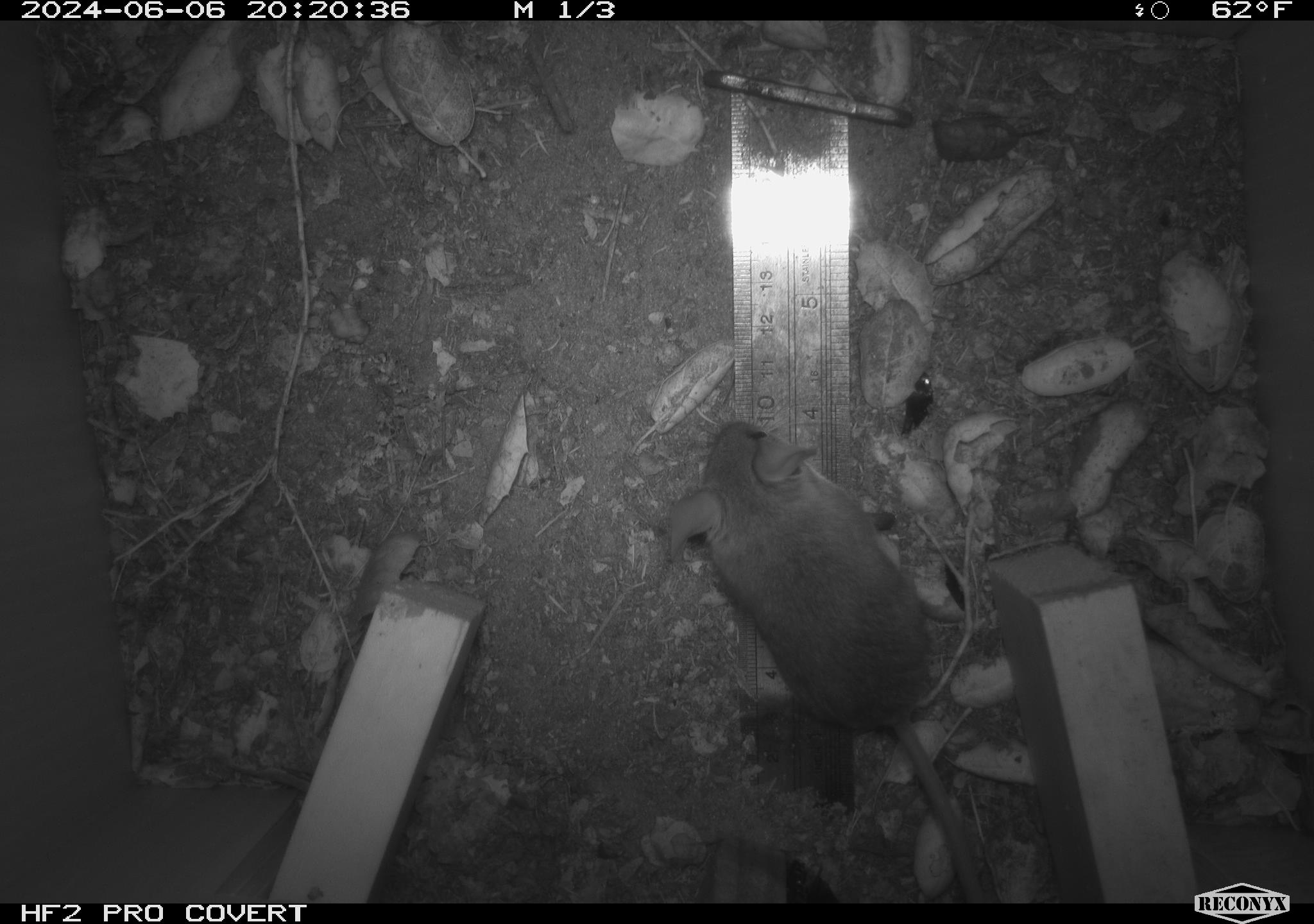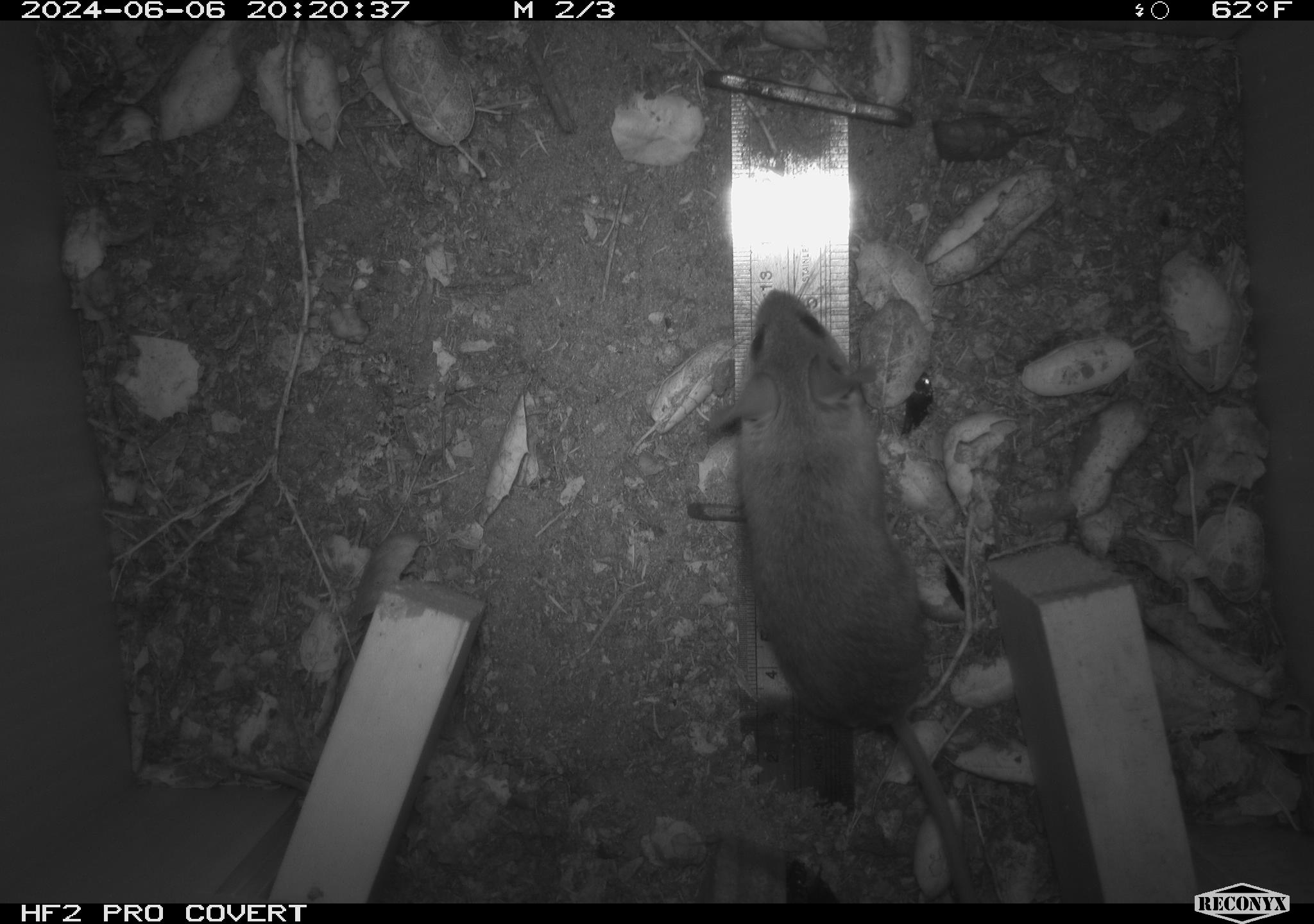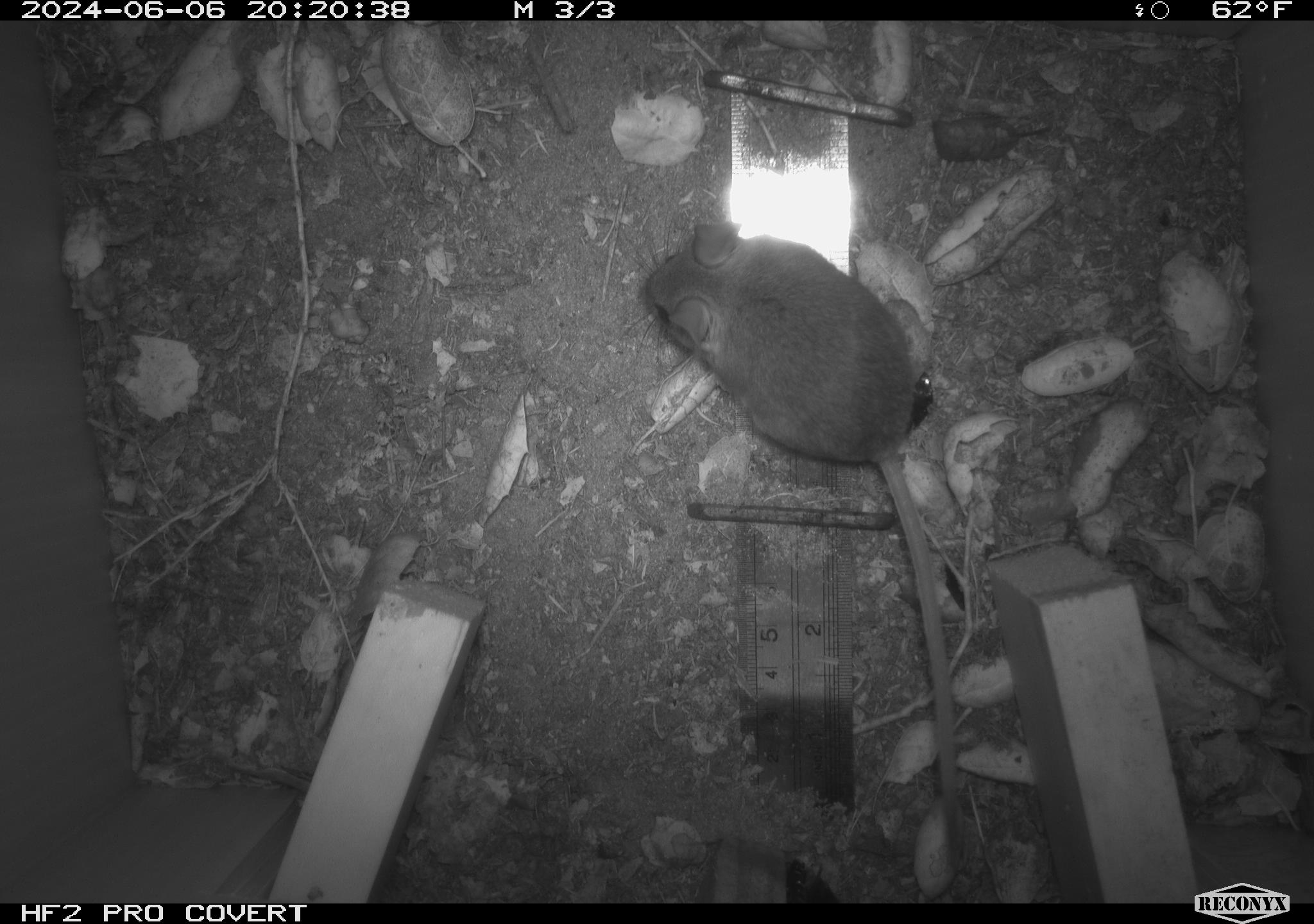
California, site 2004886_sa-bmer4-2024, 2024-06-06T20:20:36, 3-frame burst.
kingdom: Animalia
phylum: Chordata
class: Mammalia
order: Rodentia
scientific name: Rodentia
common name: woodrat or rat or mouse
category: woodrat or rat or mouse species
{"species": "woodrat or rat or mouse species (woodrat or rat or mouse) (Rodentia)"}